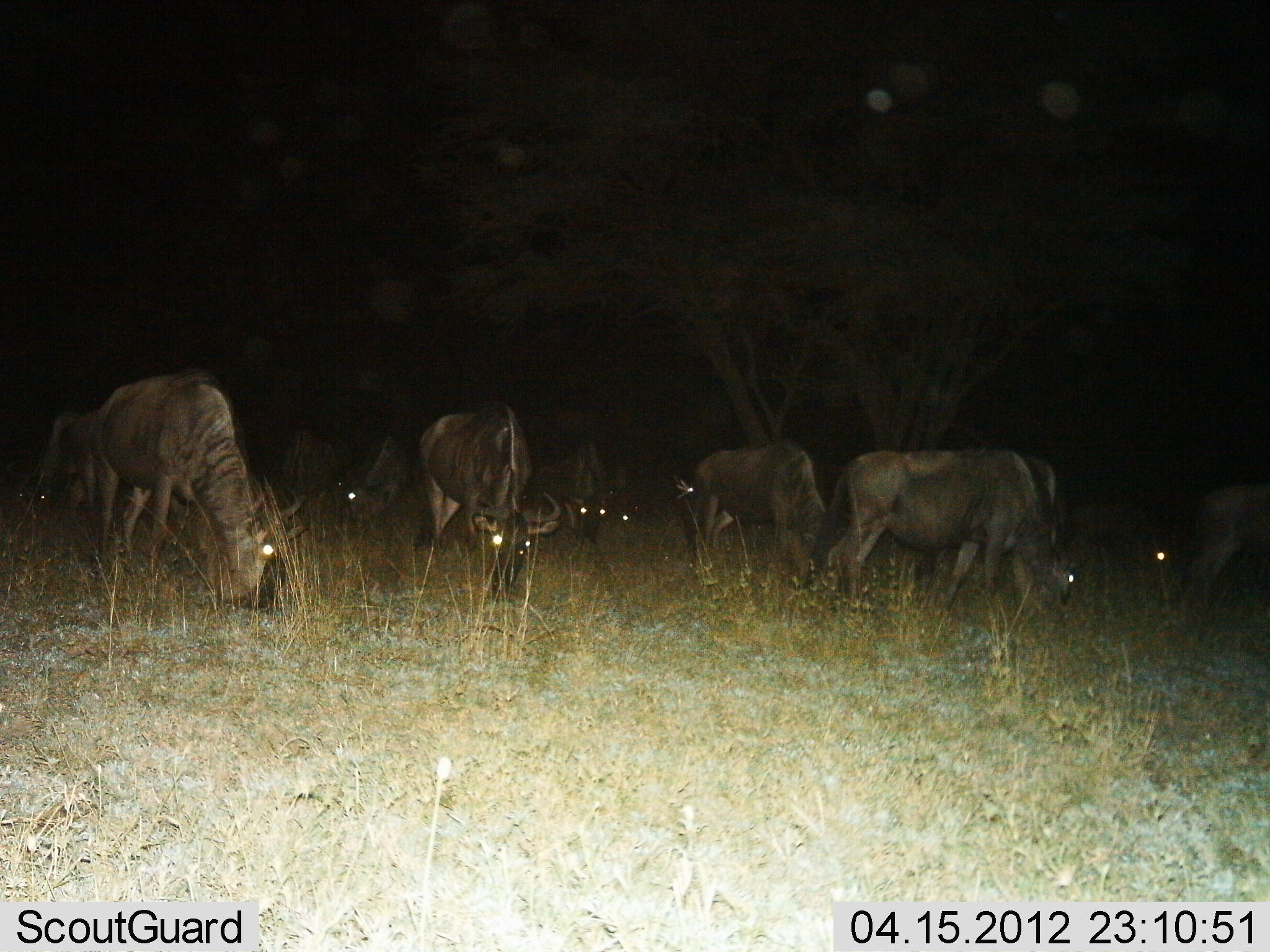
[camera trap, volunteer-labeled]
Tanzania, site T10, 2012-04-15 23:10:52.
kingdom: Animalia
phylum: Chordata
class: Mammalia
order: Artiodactyla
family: Bovidae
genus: Connochaetes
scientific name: Connochaetes taurinus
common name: blue wildebeest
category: wildebeest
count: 11-50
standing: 17%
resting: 4%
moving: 13%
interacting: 0%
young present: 4%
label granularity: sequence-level